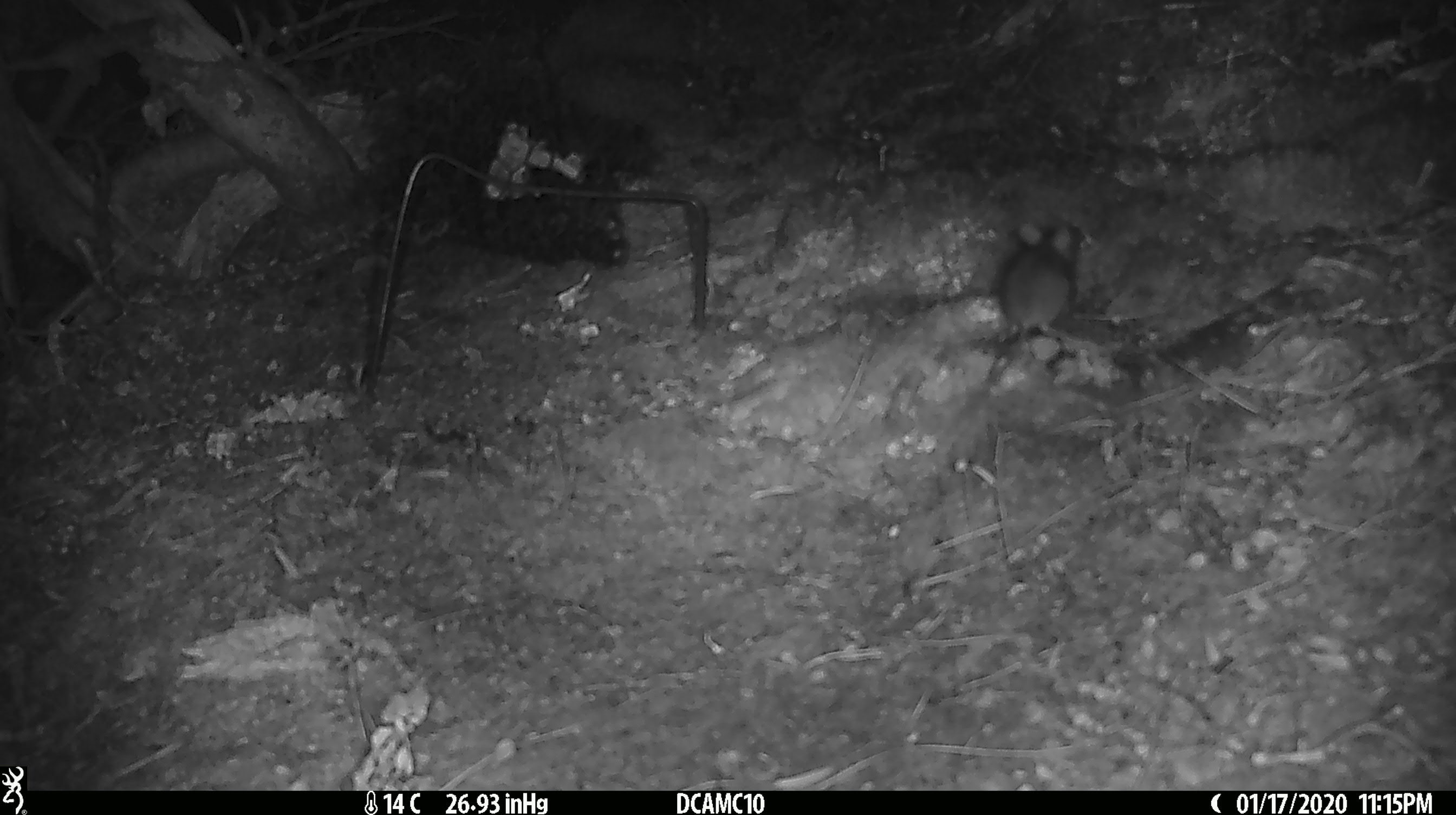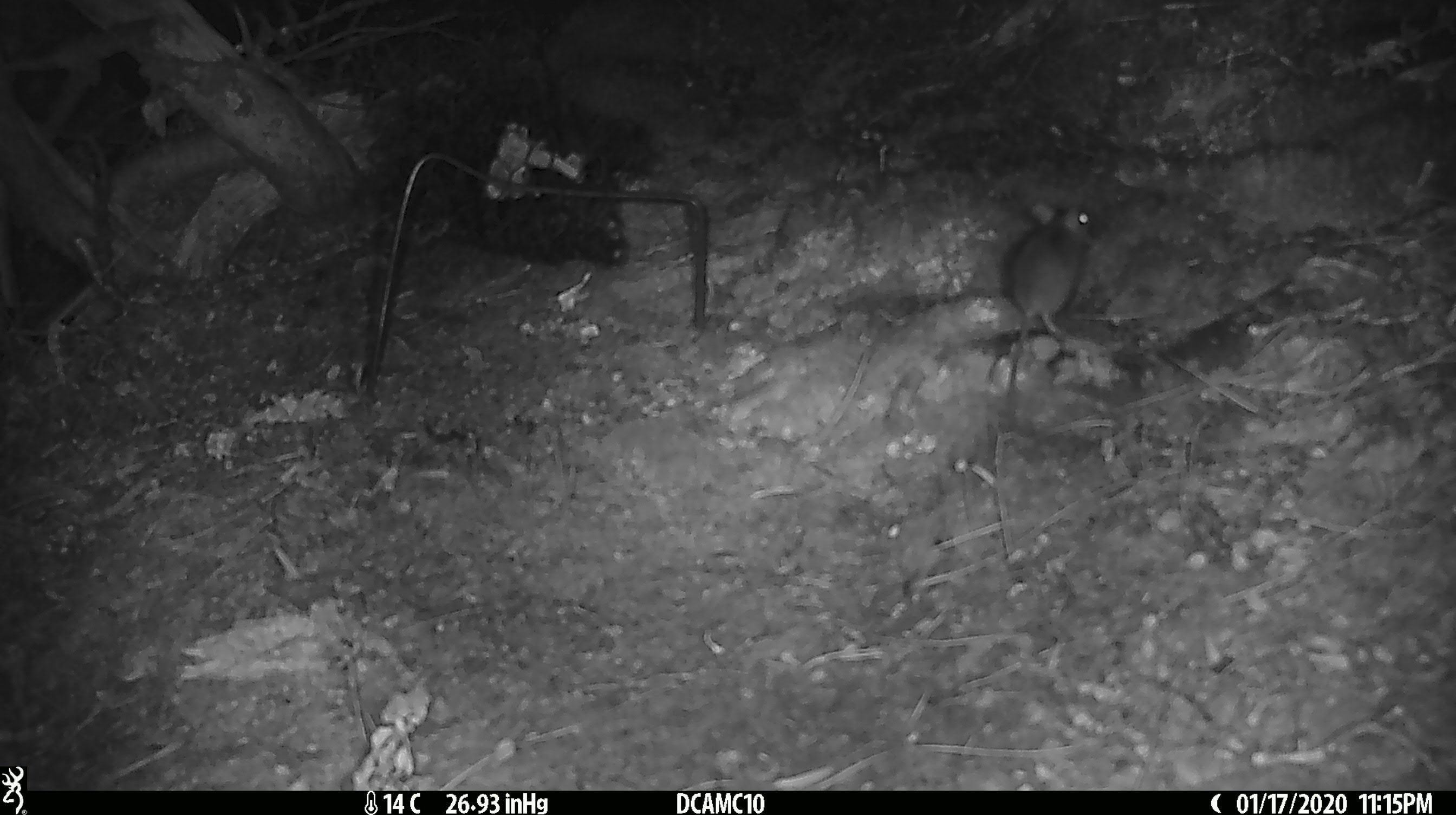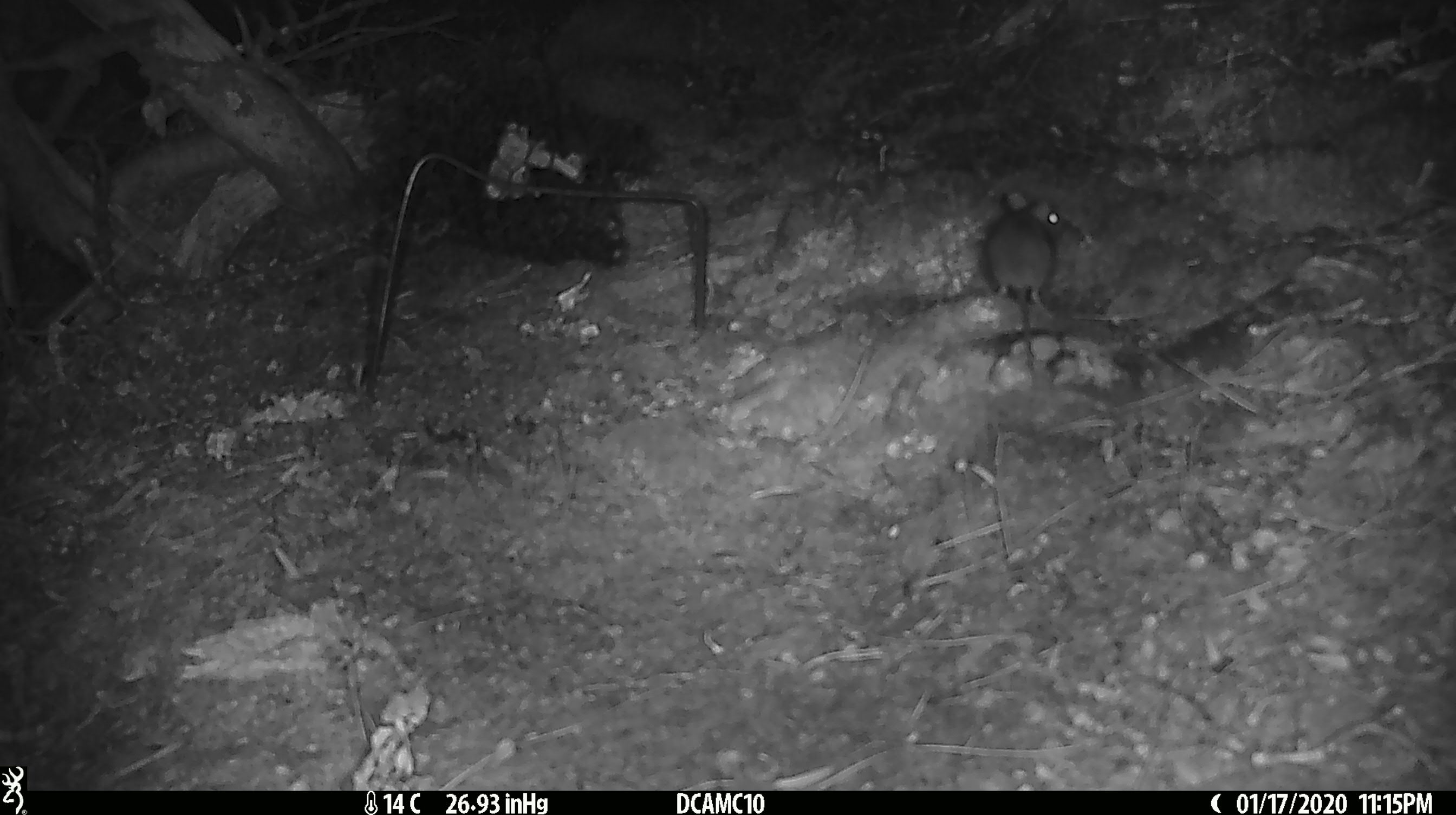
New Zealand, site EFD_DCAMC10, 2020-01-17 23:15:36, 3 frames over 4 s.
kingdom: Animalia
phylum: Chordata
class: Mammalia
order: Rodentia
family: Muridae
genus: Mus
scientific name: Mus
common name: mouse